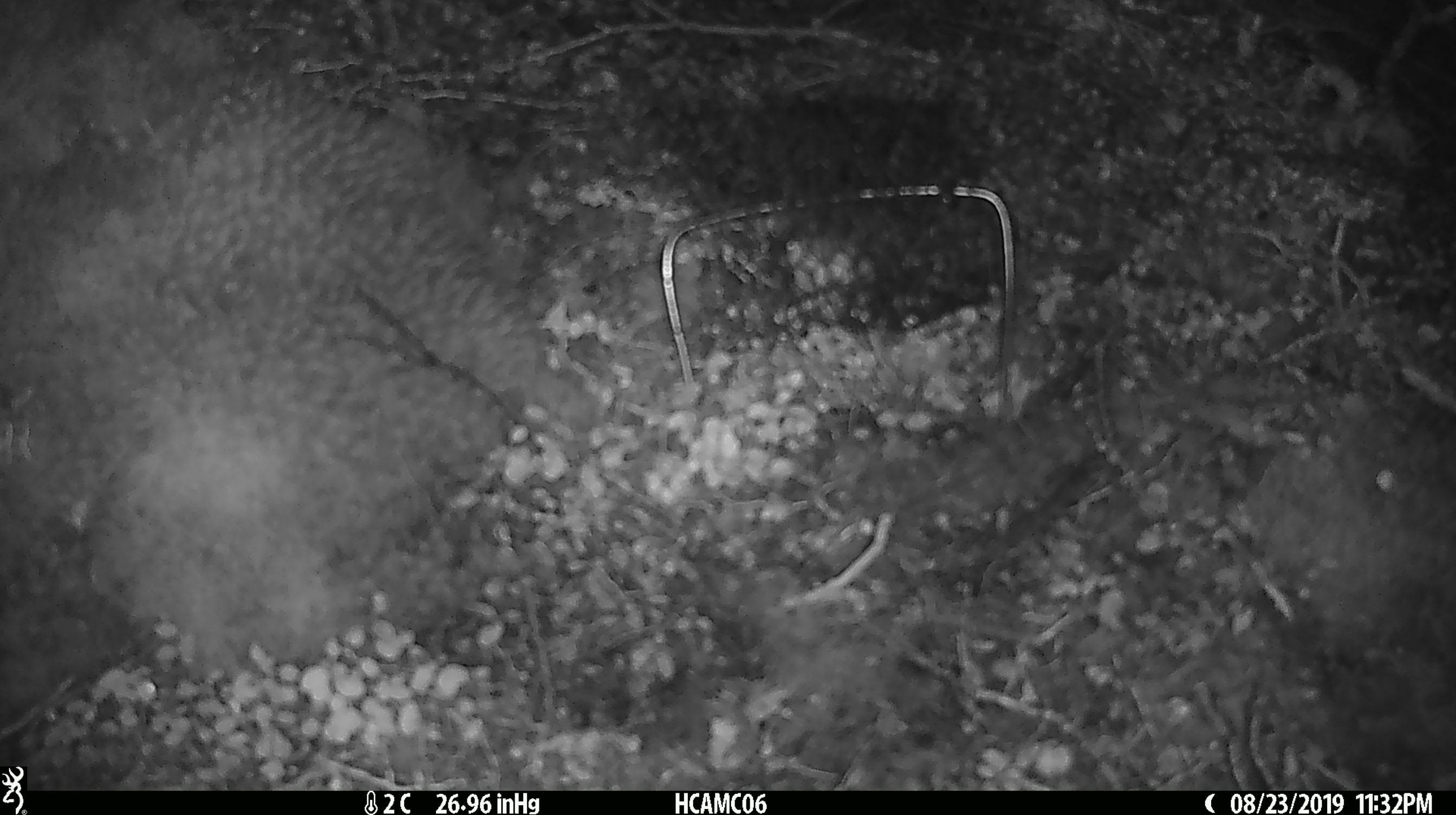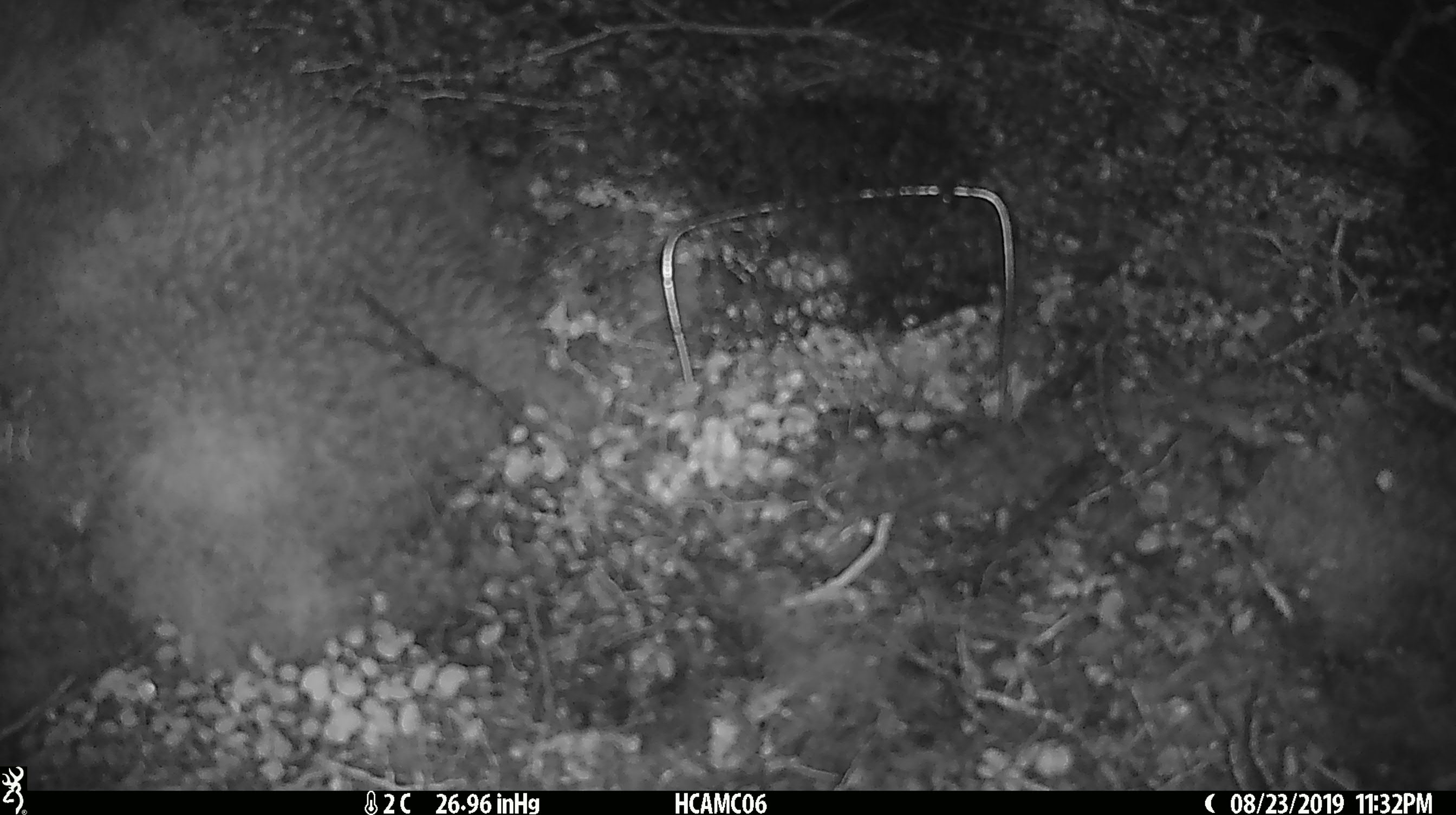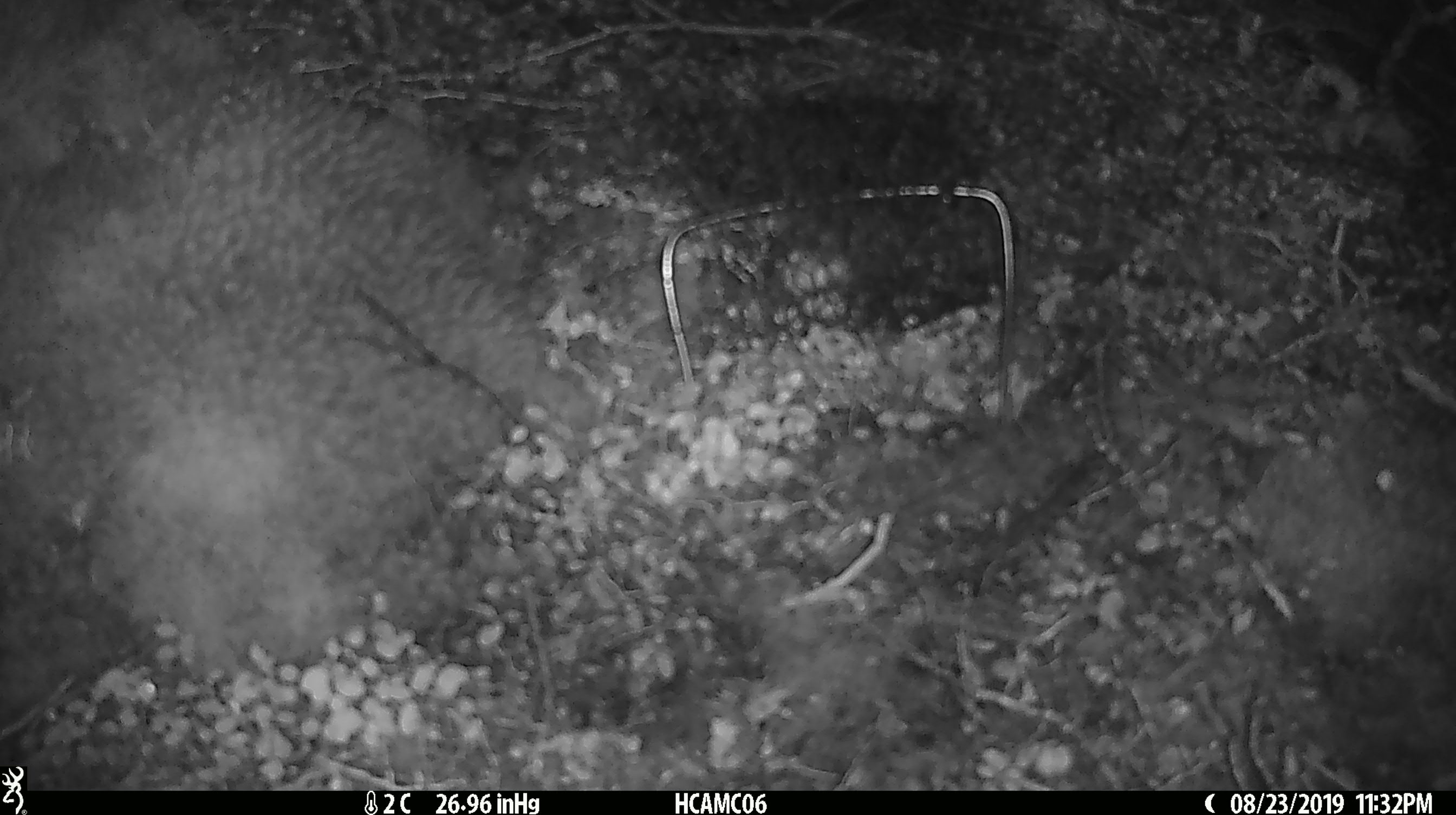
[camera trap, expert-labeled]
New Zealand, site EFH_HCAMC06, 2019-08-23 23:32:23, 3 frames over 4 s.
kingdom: Animalia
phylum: Chordata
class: Mammalia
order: Rodentia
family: Muridae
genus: Mus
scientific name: Mus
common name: mouse